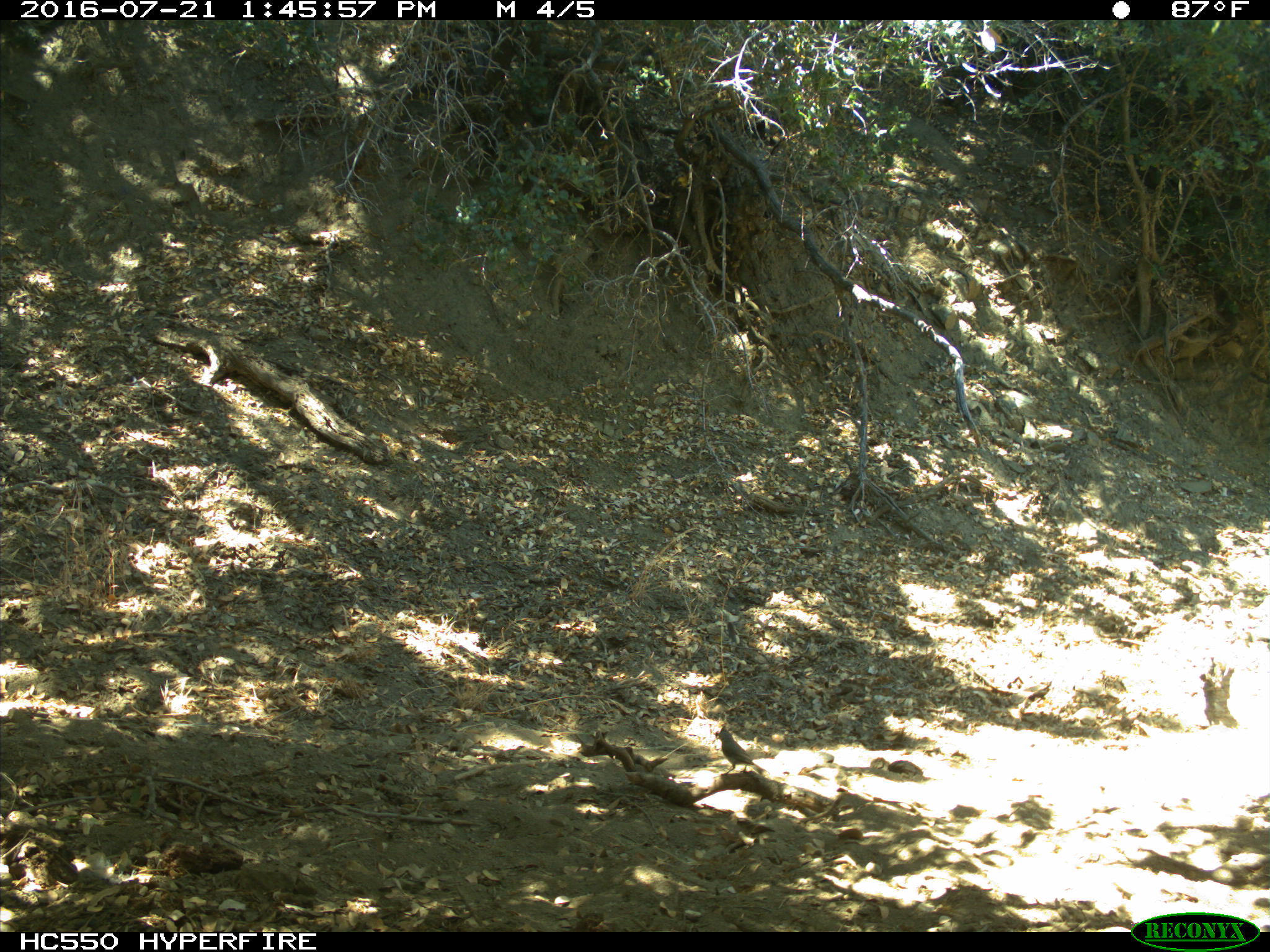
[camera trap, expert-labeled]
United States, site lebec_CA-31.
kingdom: Animalia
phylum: Chordata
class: Aves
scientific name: Aves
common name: birds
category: unidentified bird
Unidentified bird (birds) (Aves).